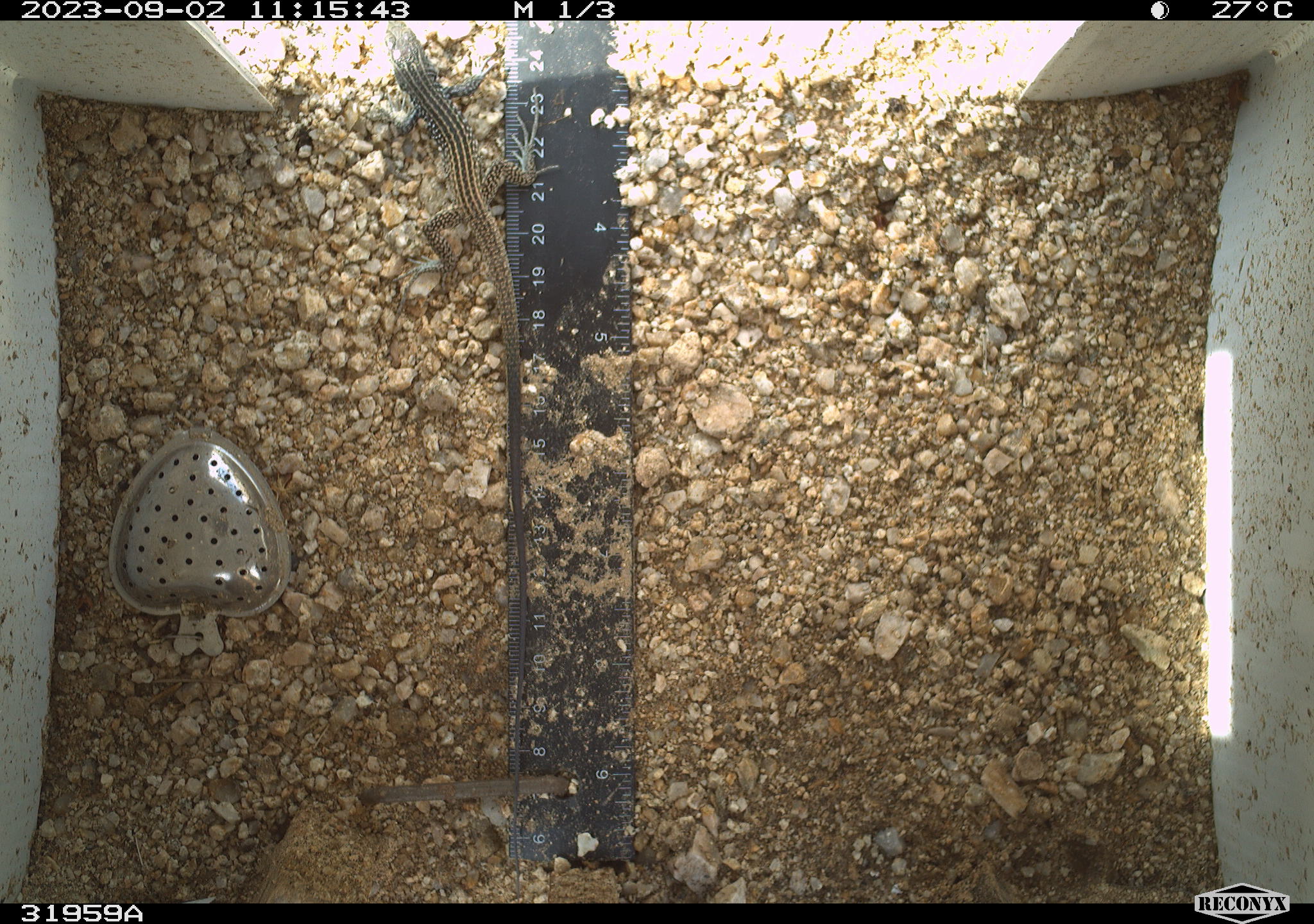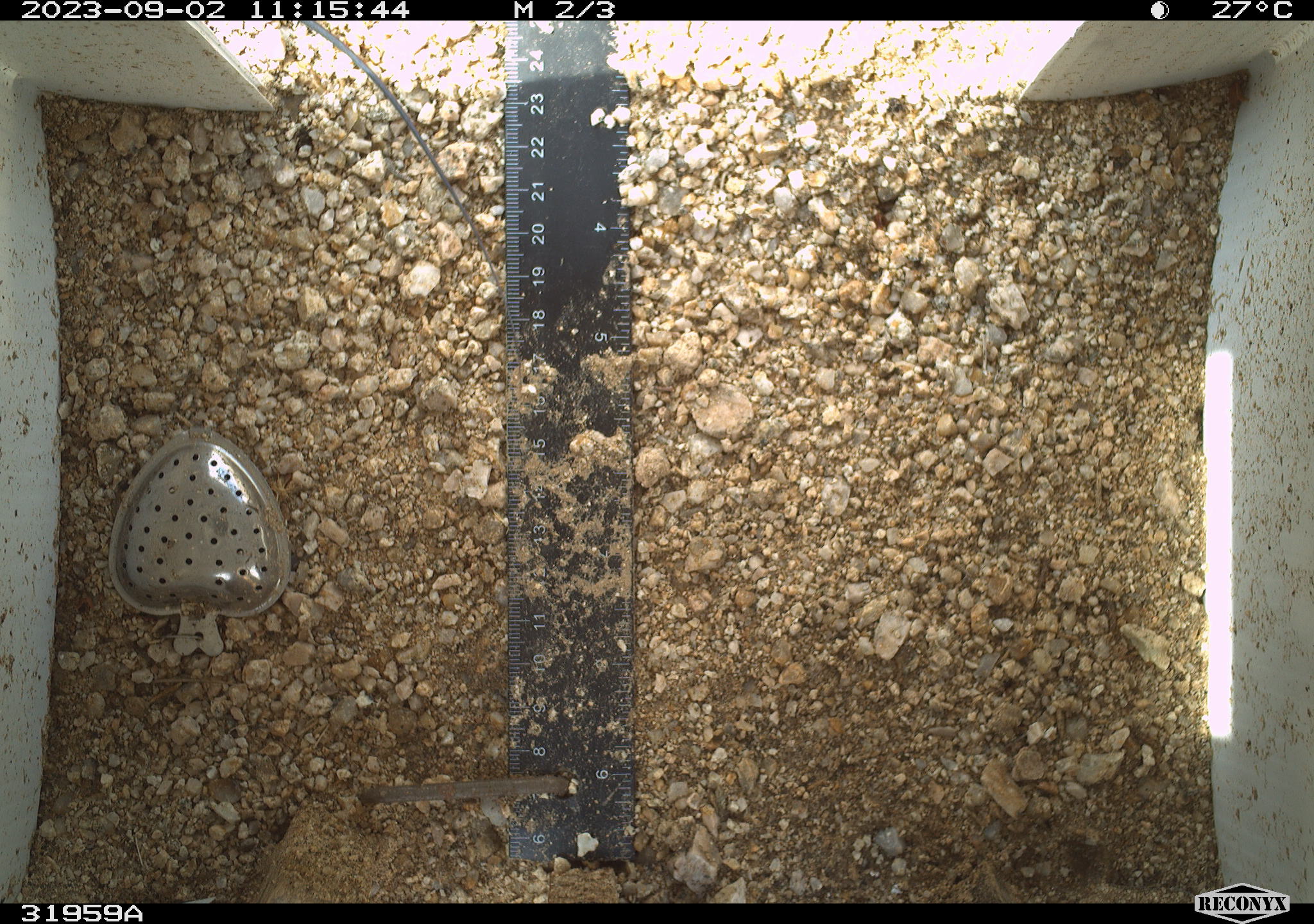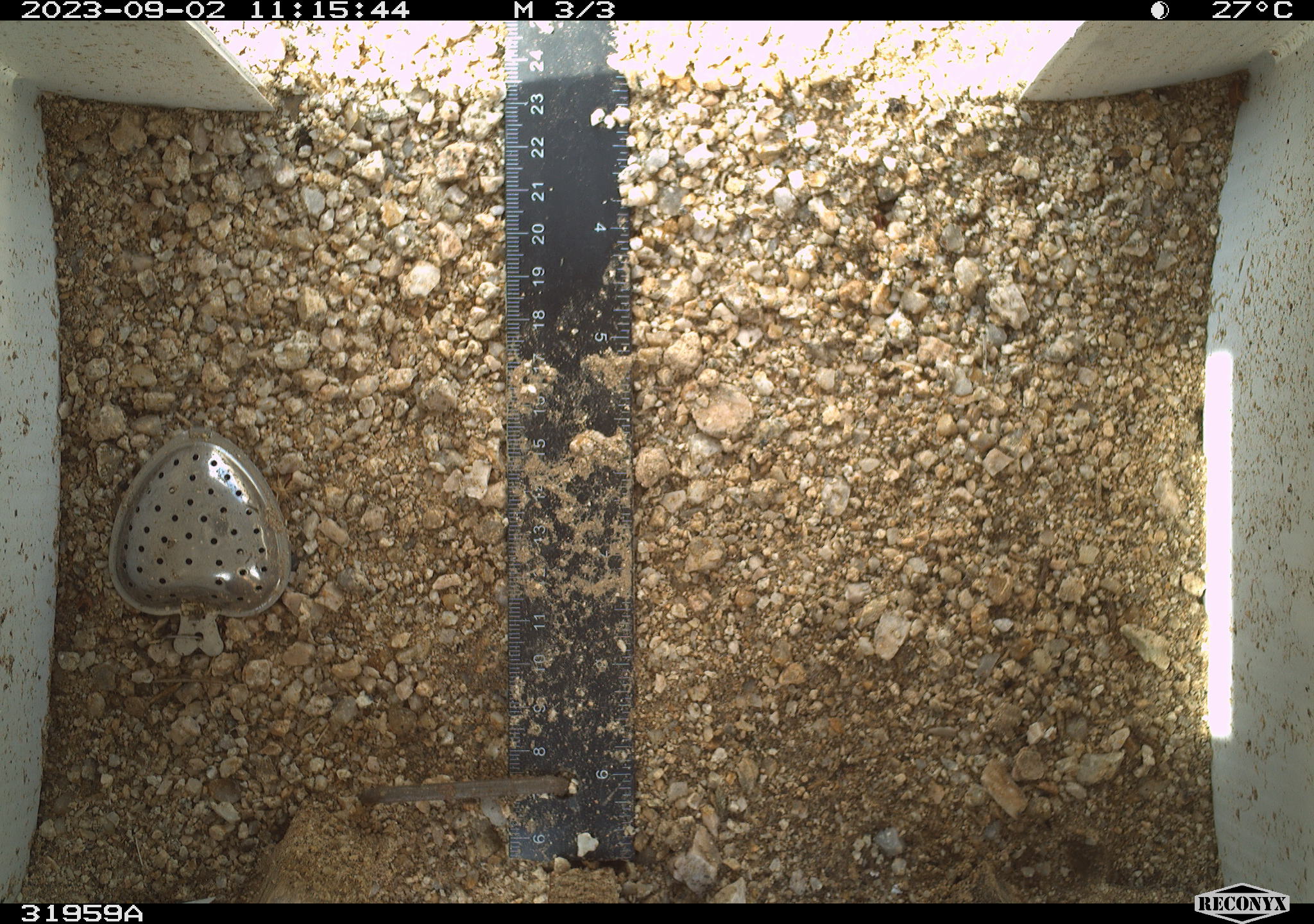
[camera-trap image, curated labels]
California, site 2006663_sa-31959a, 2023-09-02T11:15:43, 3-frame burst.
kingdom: Animalia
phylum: Chordata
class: Reptilia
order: Squamata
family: Teiidae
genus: Aspidoscelis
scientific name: Aspidoscelis tigris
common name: western whiptail